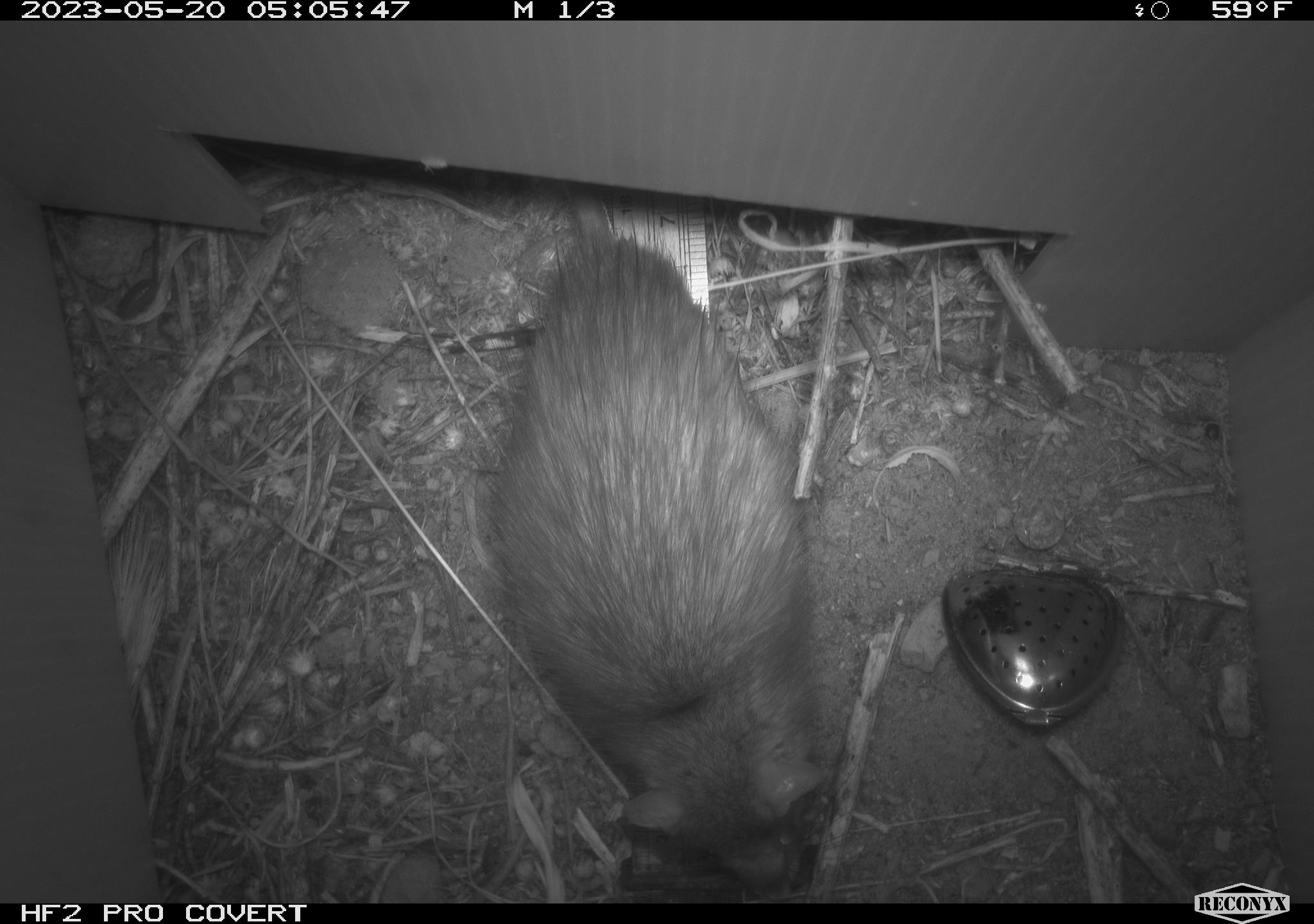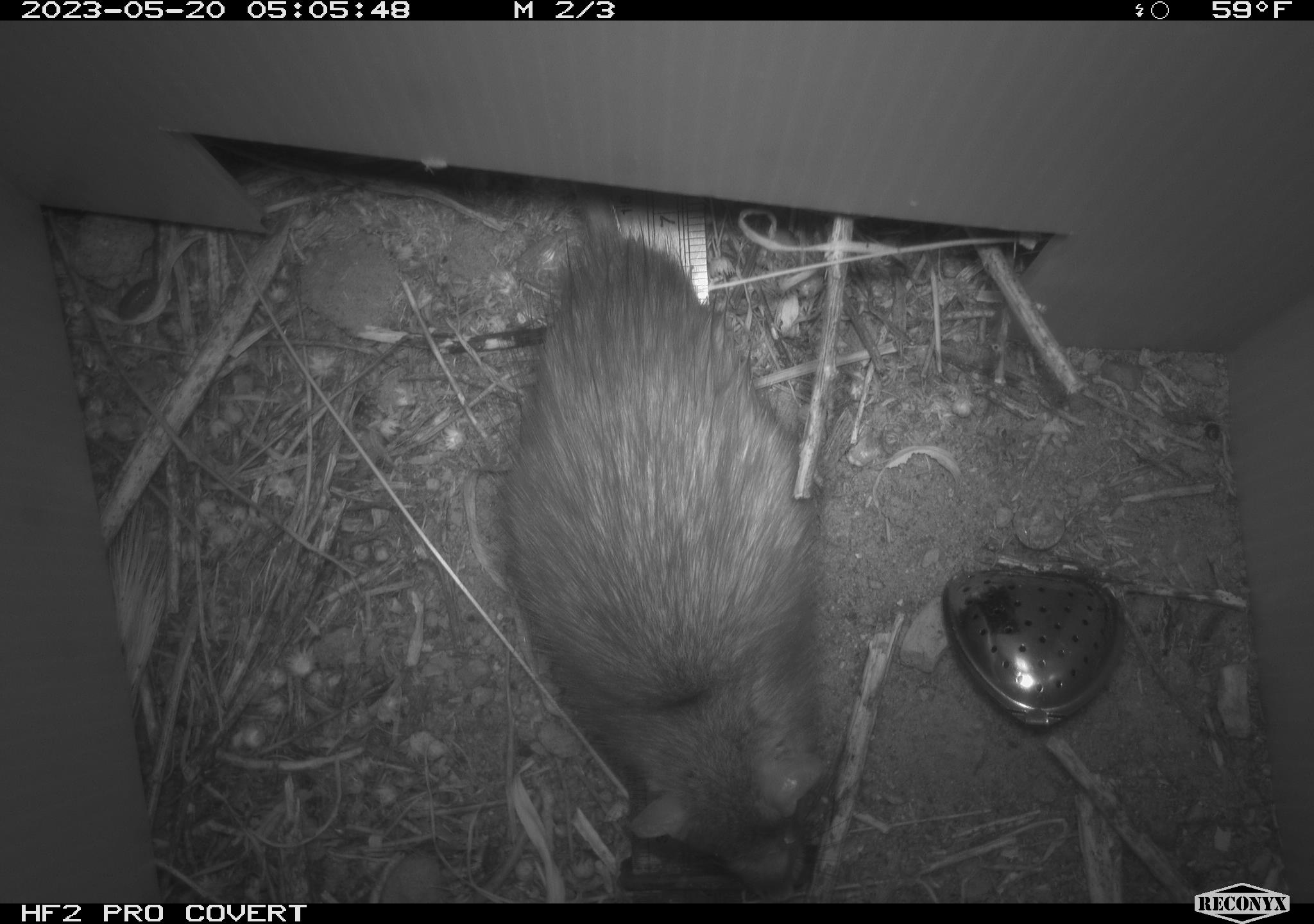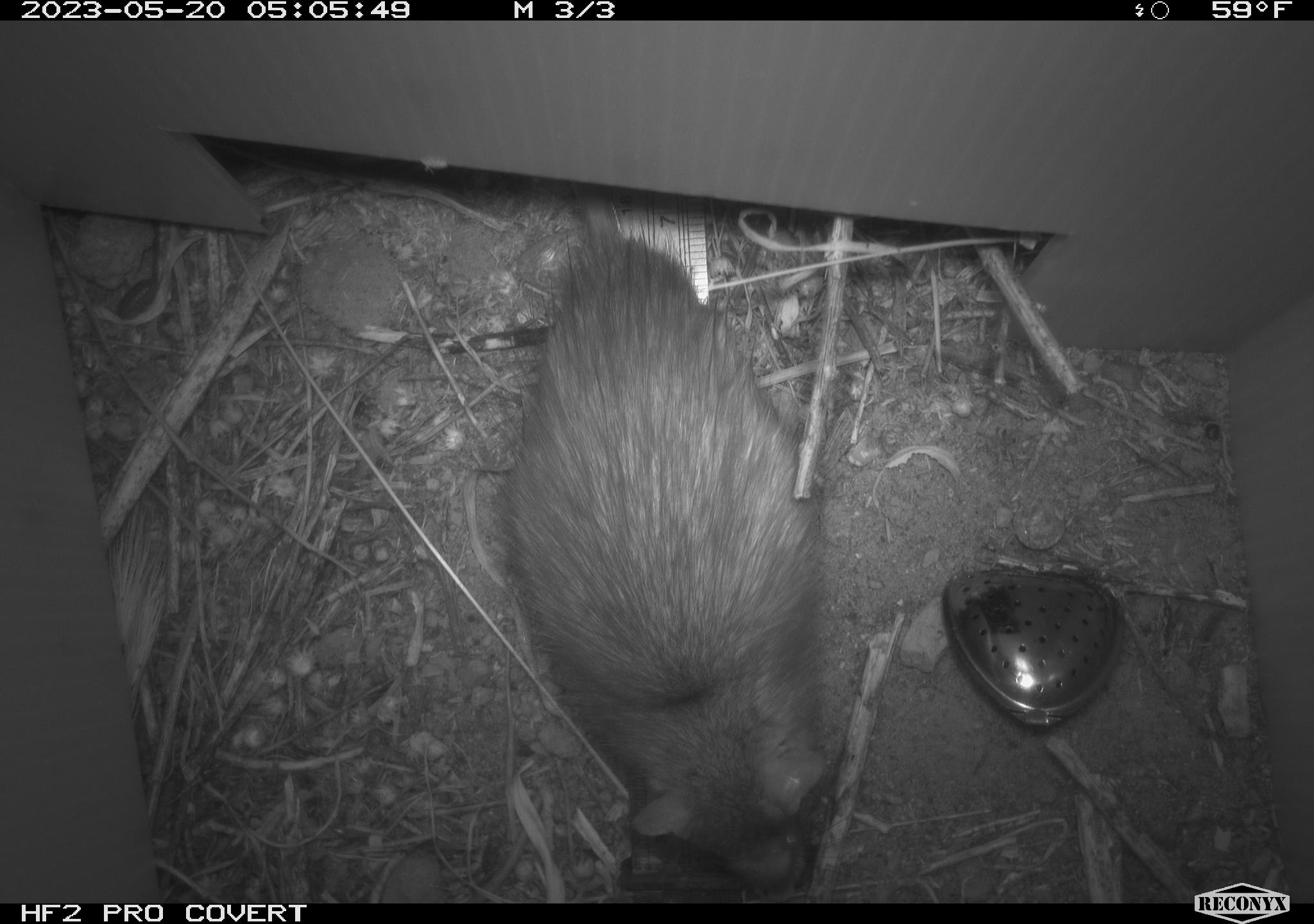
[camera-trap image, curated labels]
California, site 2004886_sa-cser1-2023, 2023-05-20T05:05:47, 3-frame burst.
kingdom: Animalia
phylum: Chordata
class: Mammalia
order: Rodentia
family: Muridae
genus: Rattus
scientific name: Rattus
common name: rat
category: rattus species